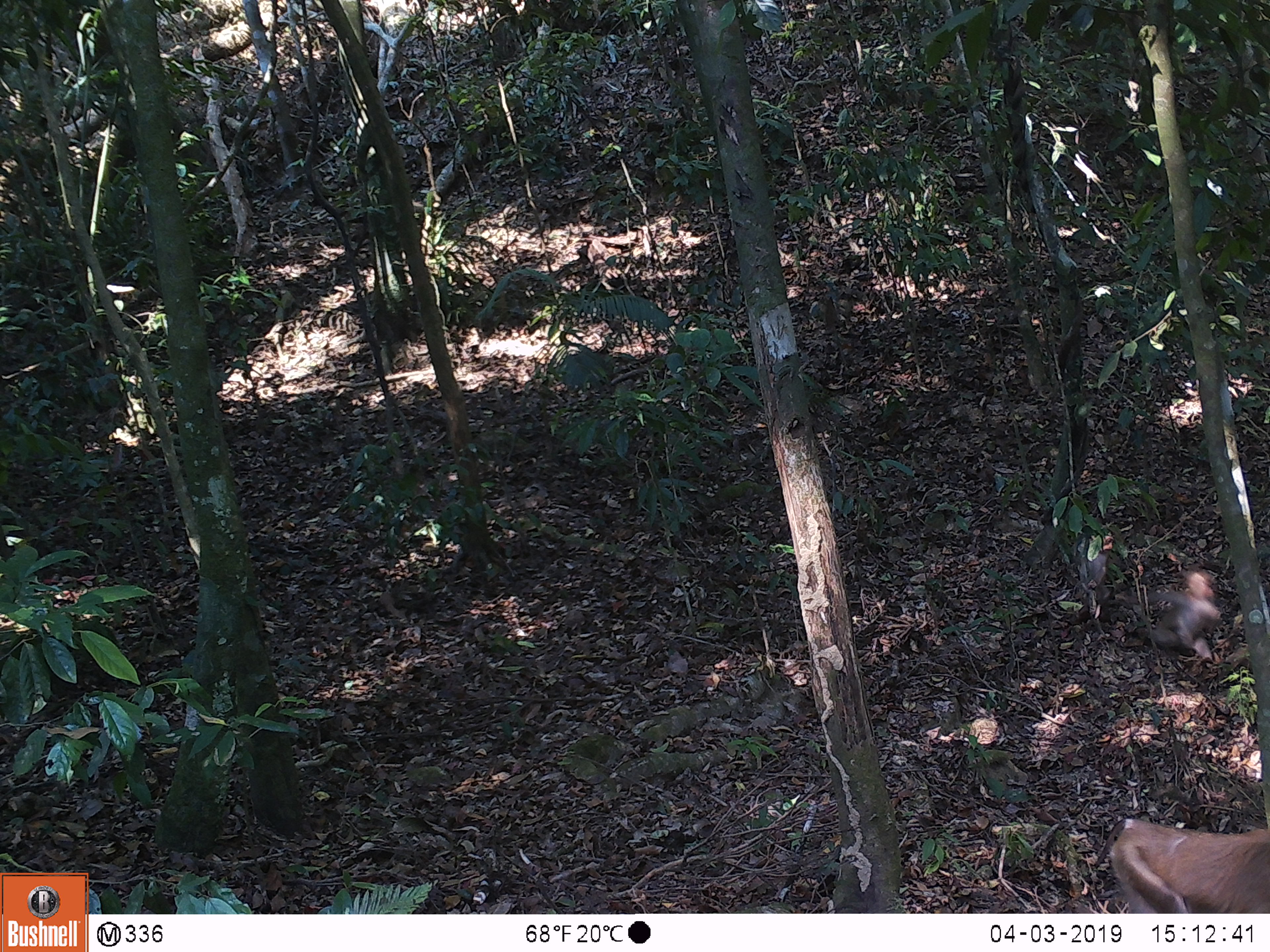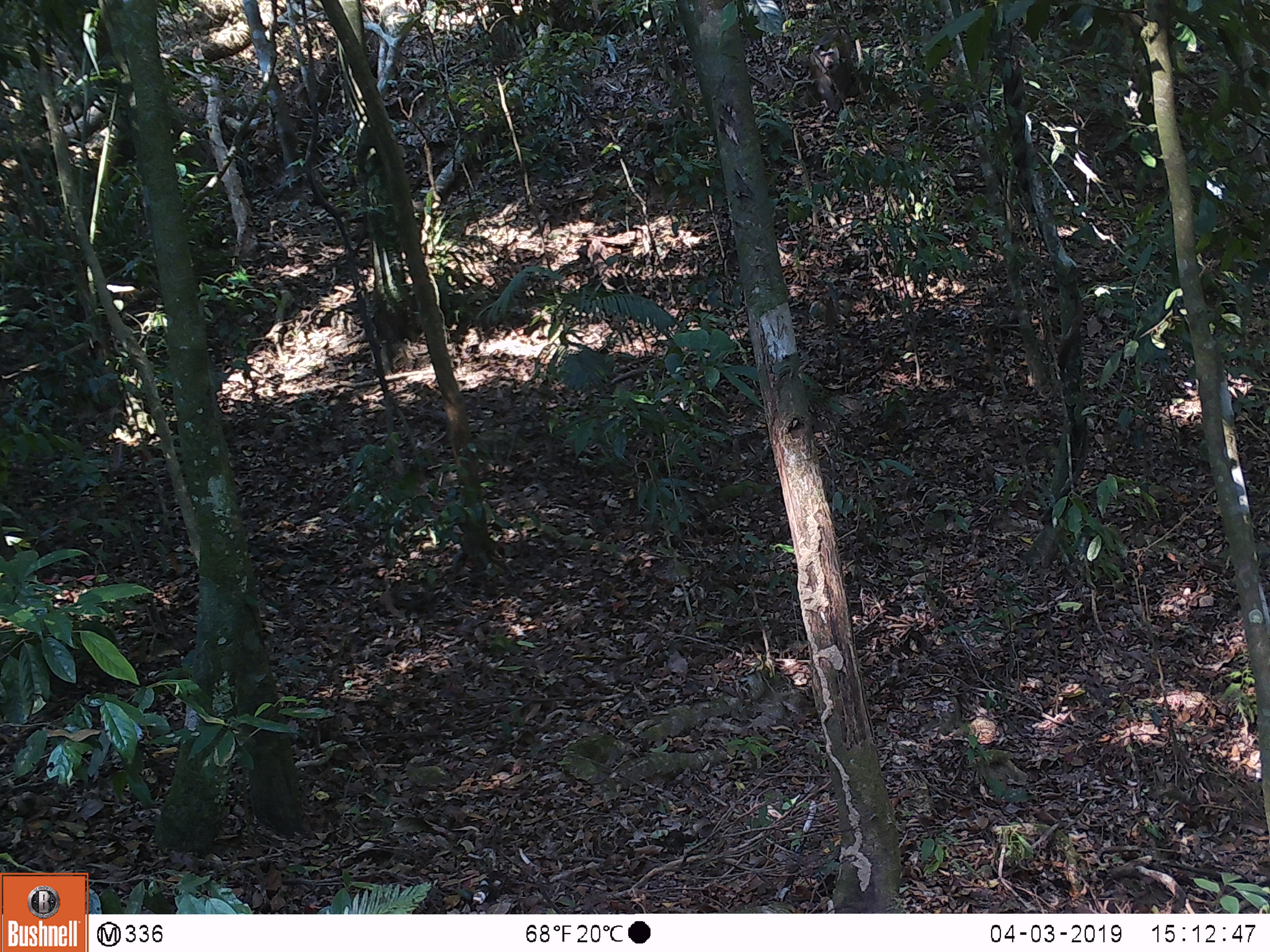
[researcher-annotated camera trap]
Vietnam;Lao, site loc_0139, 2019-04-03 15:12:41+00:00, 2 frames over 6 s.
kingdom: Animalia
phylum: Chordata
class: Mammalia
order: Primates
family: Cercopithecidae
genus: Macaca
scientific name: Macaca nemestrina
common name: pig-tailed macaque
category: pig tailed macaque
Pig tailed macaque (pig-tailed macaque) (Macaca nemestrina). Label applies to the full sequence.